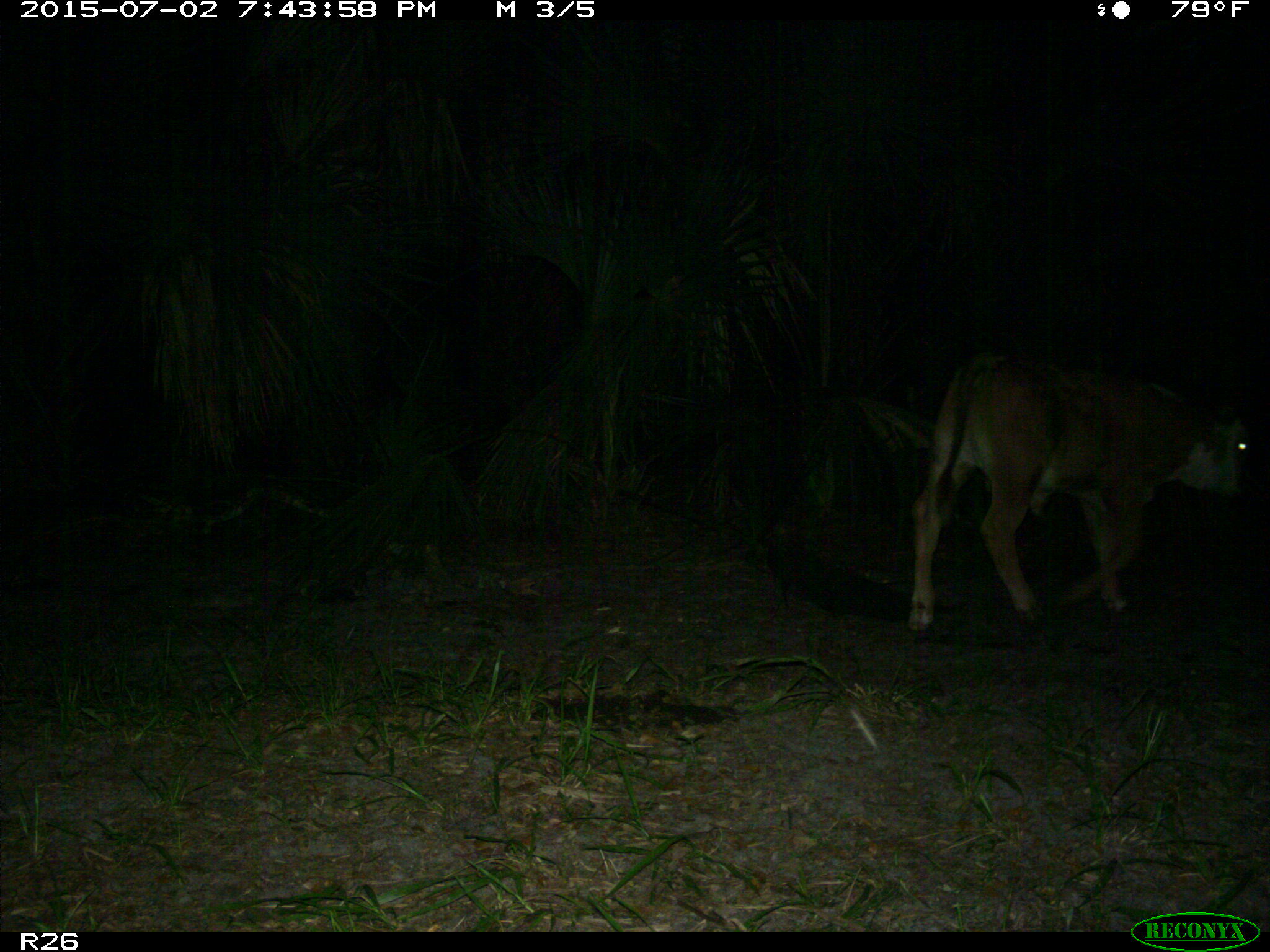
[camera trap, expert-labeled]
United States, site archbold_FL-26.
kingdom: Animalia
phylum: Chordata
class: Mammalia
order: Artiodactyla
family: Bovidae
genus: Bos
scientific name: Bos taurus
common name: domestic cow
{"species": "Bos taurus (domestic cow)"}